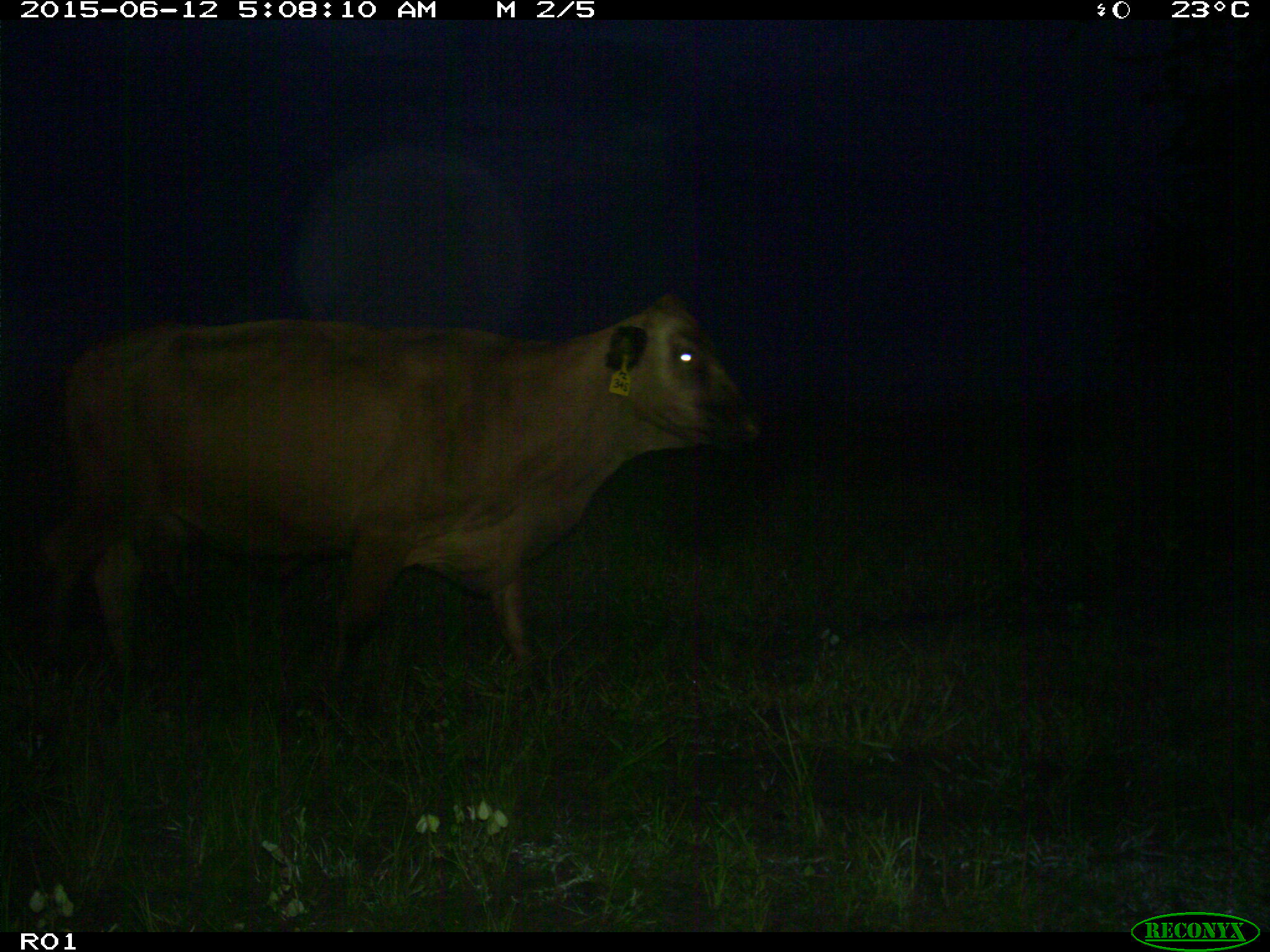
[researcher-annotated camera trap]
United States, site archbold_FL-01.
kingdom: Animalia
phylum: Chordata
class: Mammalia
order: Artiodactyla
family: Bovidae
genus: Bos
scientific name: Bos taurus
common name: domestic cow